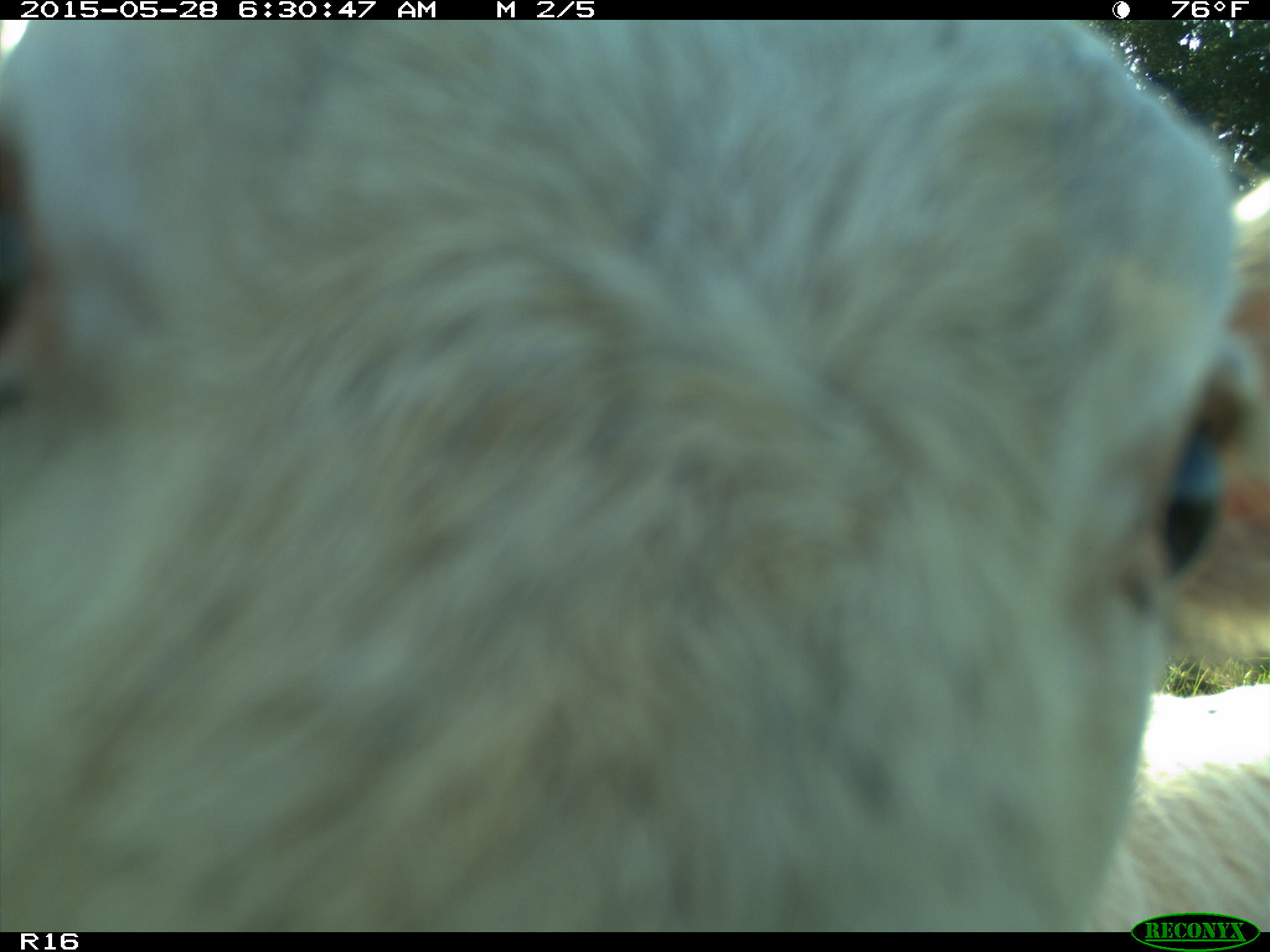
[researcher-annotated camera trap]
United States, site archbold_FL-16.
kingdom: Animalia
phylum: Chordata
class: Mammalia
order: Artiodactyla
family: Bovidae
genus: Bos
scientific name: Bos taurus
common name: domestic cow